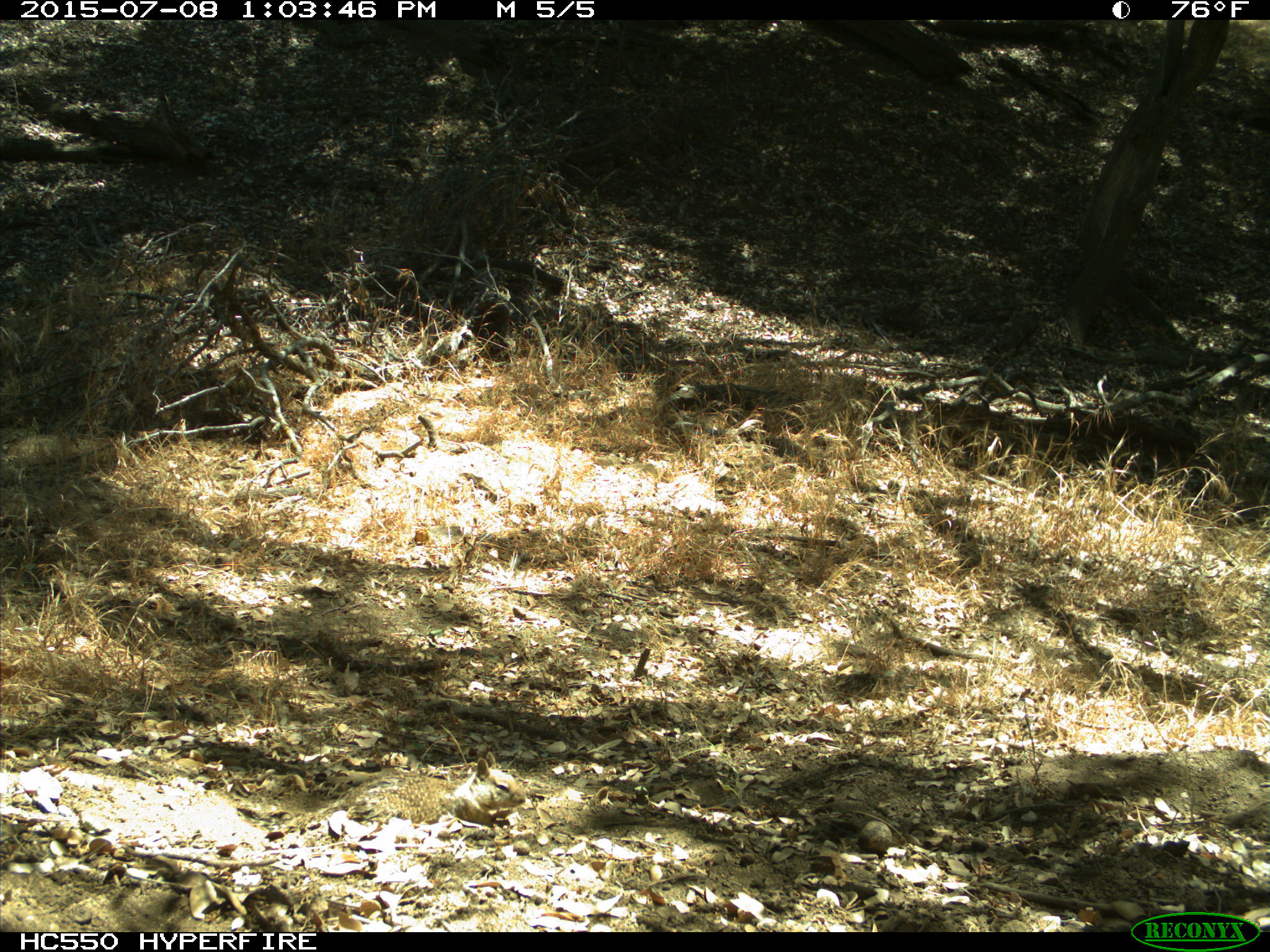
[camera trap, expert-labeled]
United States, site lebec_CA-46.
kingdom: Animalia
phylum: Chordata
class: Mammalia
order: Rodentia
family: Sciuridae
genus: Otospermophilus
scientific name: Otospermophilus beecheyi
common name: california ground squirrel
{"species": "Otospermophilus beecheyi (california ground squirrel)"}